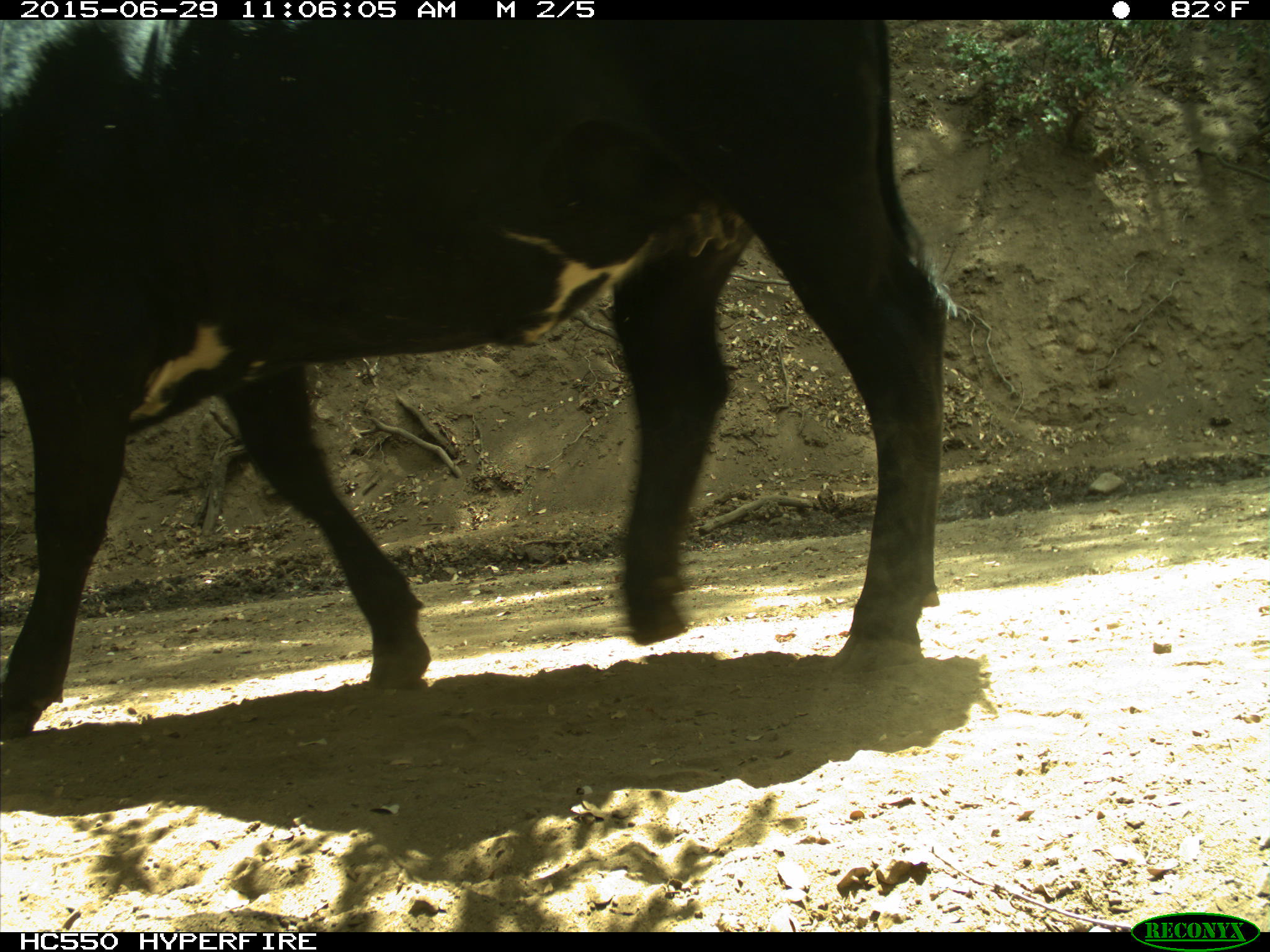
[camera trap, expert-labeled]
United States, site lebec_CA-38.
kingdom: Animalia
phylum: Chordata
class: Mammalia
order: Artiodactyla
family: Bovidae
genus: Bos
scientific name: Bos taurus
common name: domestic cow